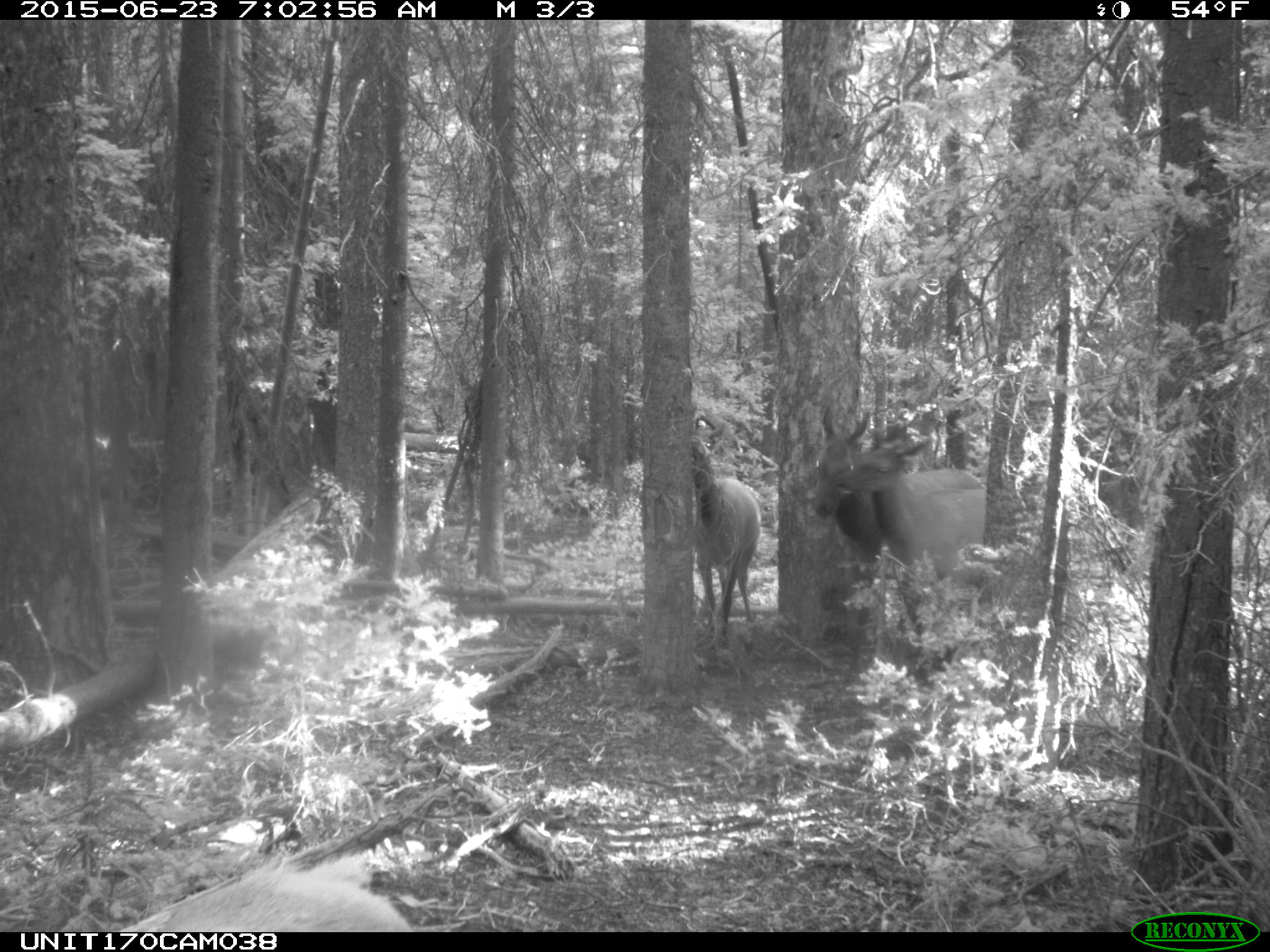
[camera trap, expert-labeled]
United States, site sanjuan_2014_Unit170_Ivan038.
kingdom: Animalia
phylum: Chordata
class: Mammalia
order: Artiodactyla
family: Cervidae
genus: Cervus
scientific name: Cervus elaphus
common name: red deer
Cervus elaphus (red deer).